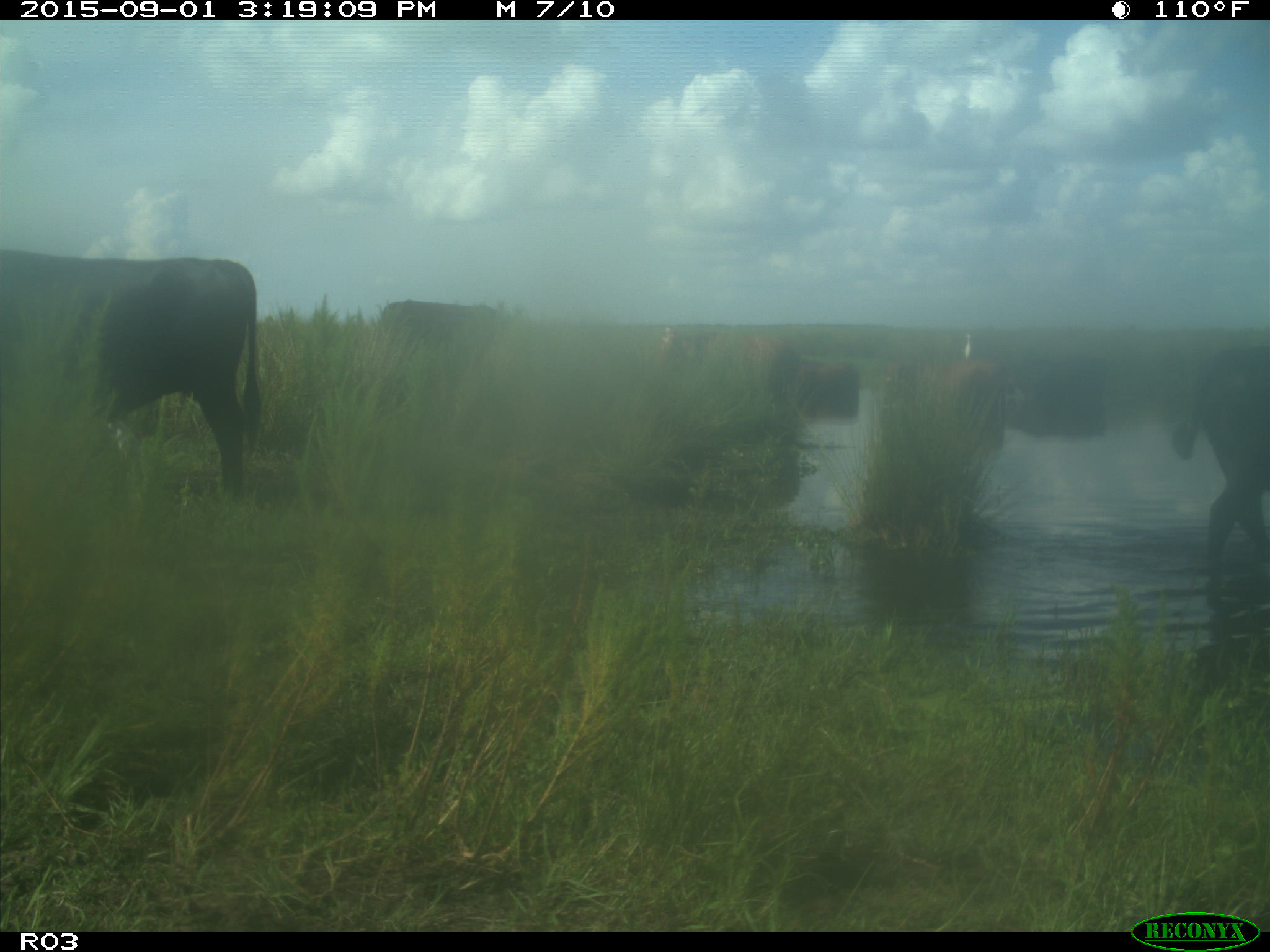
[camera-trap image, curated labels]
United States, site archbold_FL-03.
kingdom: Animalia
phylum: Chordata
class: Mammalia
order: Artiodactyla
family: Bovidae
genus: Bos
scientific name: Bos taurus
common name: domestic cow